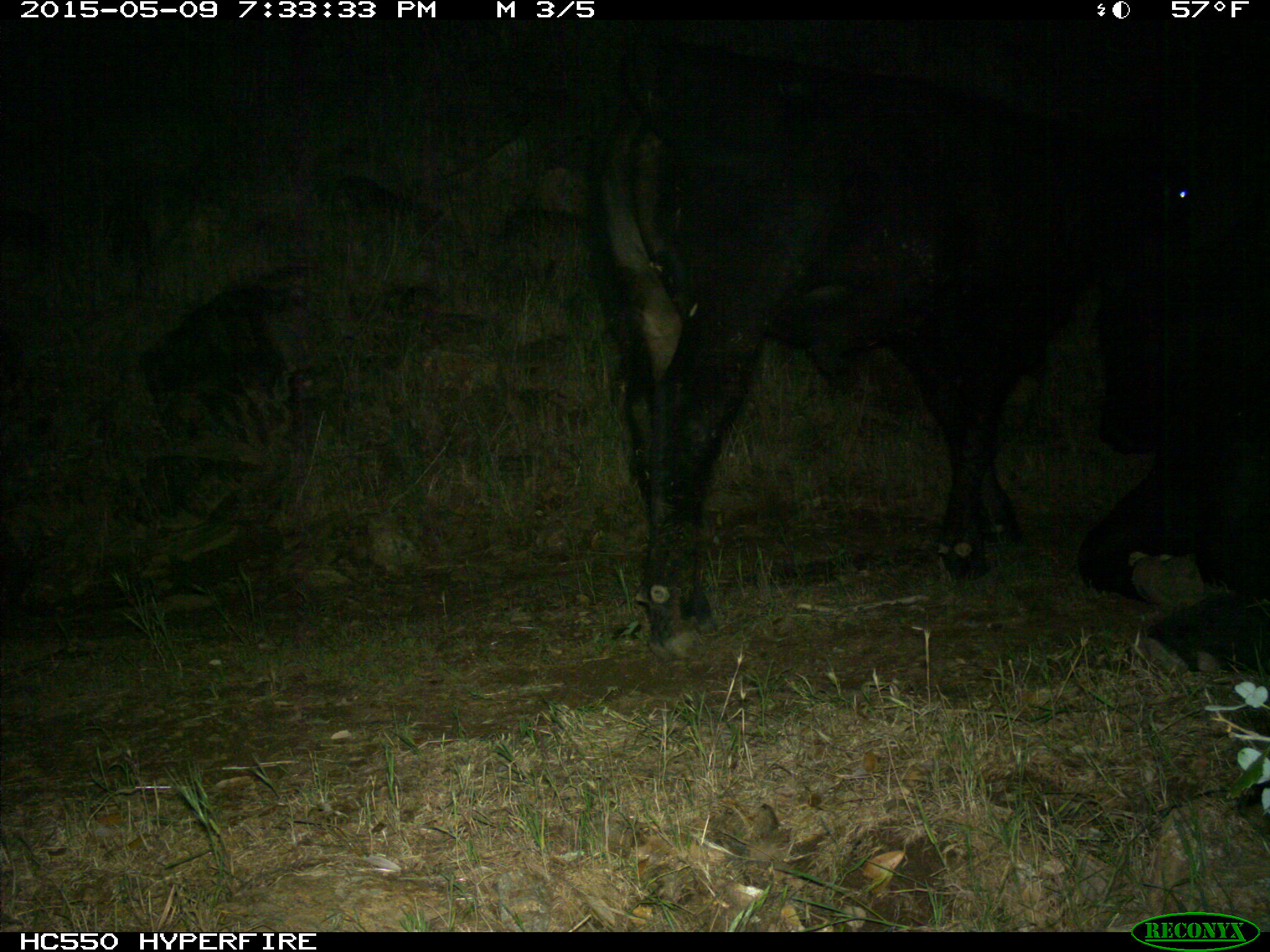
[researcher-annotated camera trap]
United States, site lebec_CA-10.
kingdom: Animalia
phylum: Chordata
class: Mammalia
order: Artiodactyla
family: Bovidae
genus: Bos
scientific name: Bos taurus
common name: domestic cow